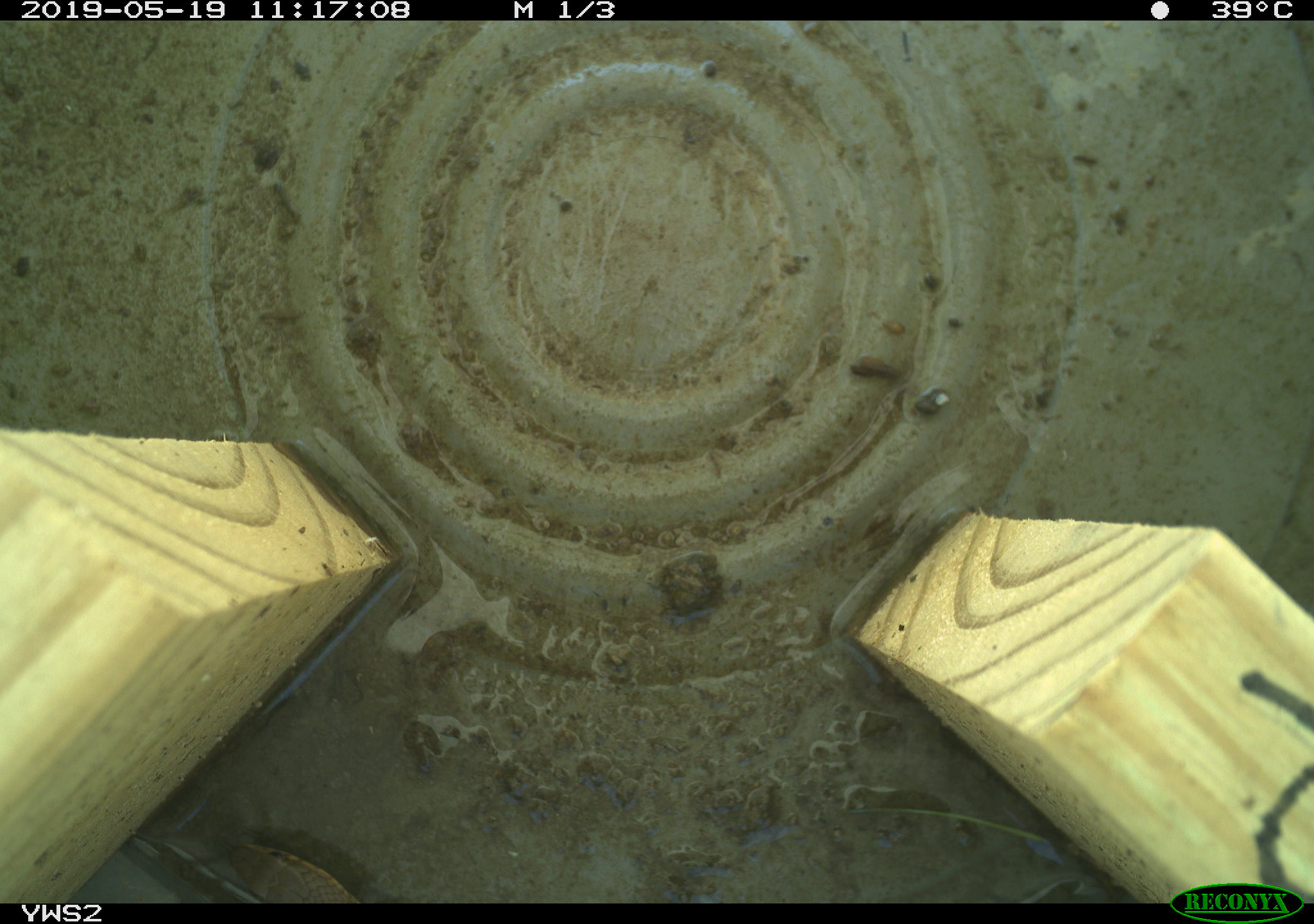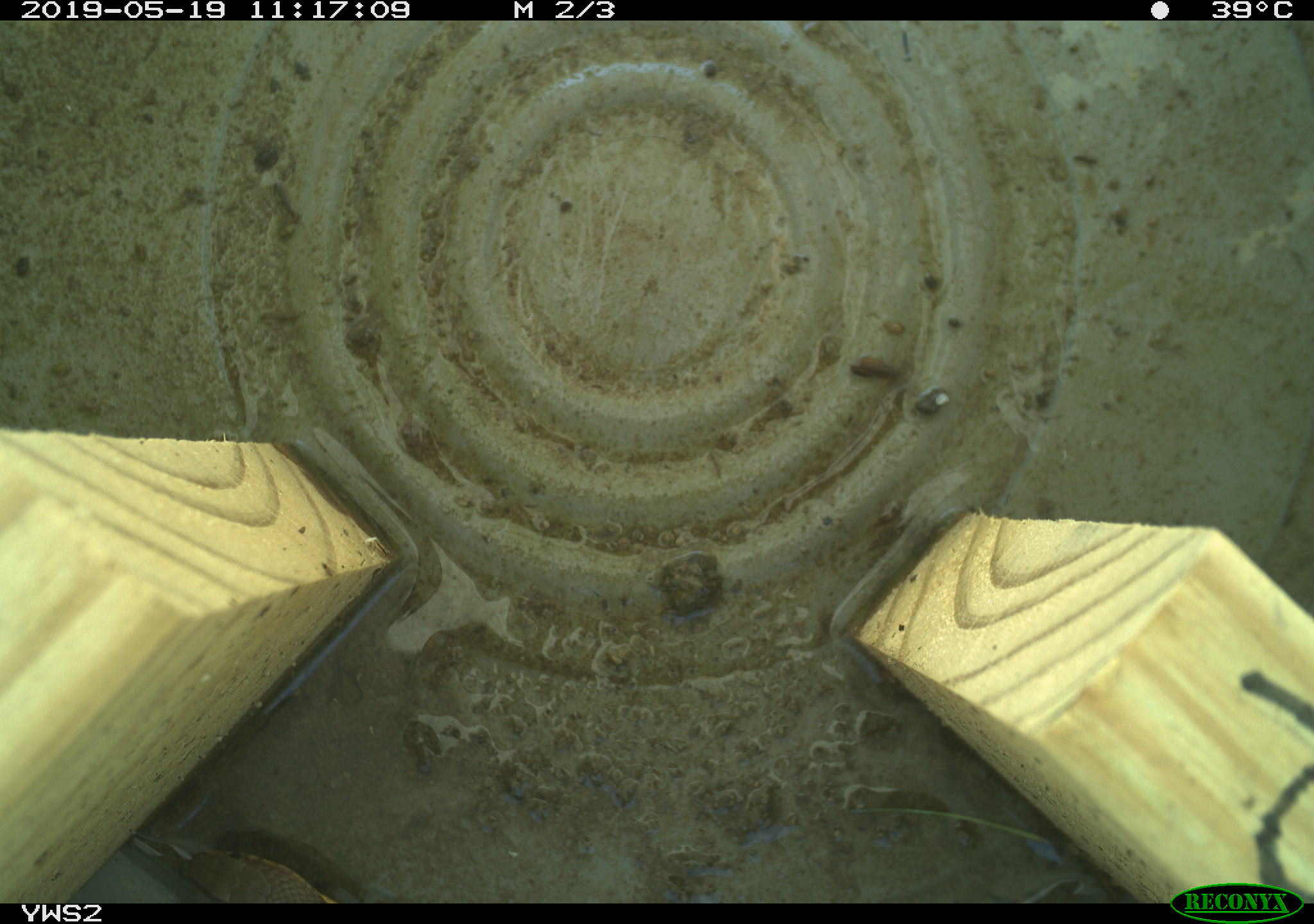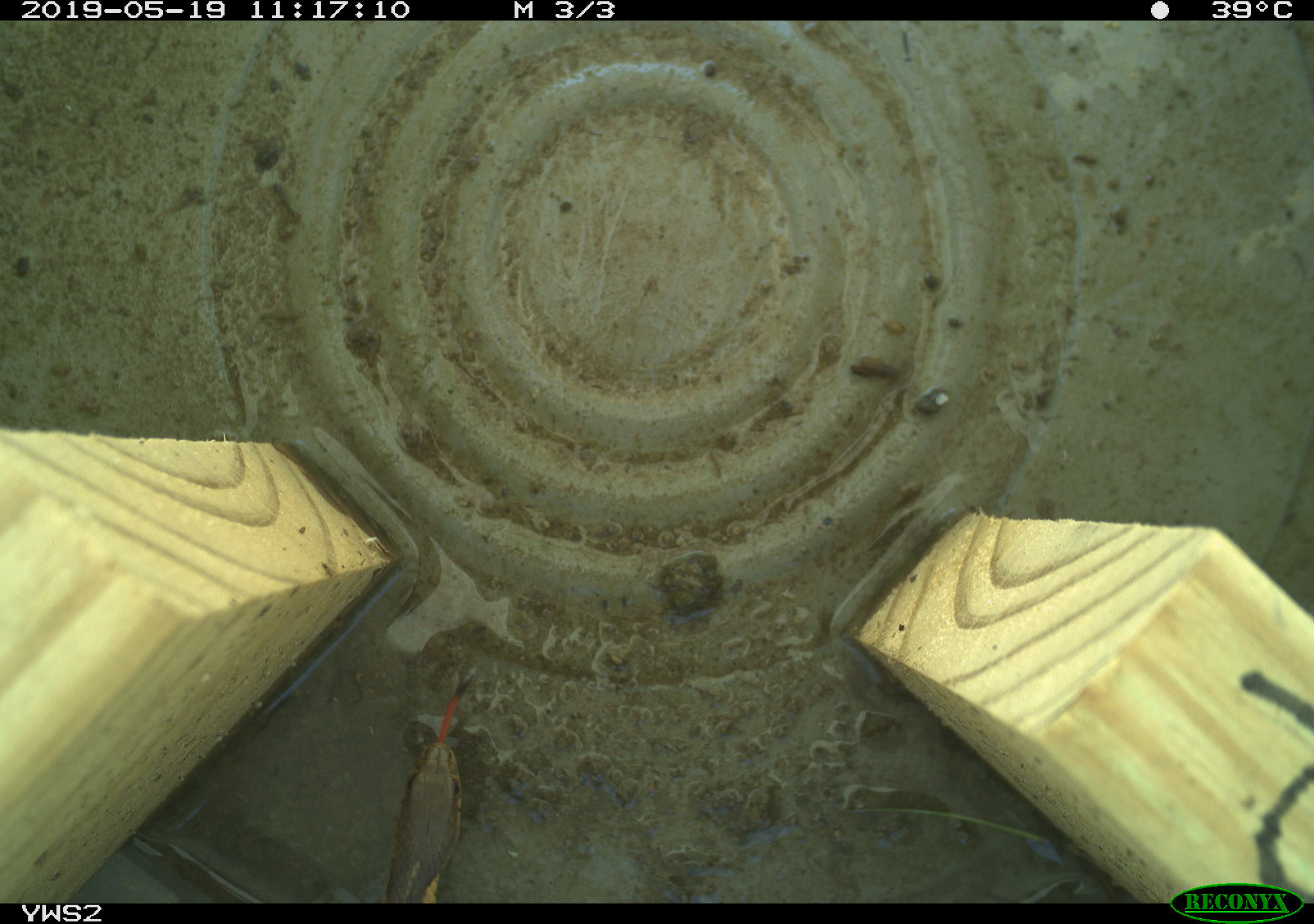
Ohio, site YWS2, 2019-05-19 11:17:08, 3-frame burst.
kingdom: Animalia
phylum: Chordata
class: Reptilia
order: Squamata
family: Colubridae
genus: Thamnophis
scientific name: Thamnophis sirtalis sirtalis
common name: eastern gartersnake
Eastern gartersnake (Thamnophis sirtalis sirtalis).